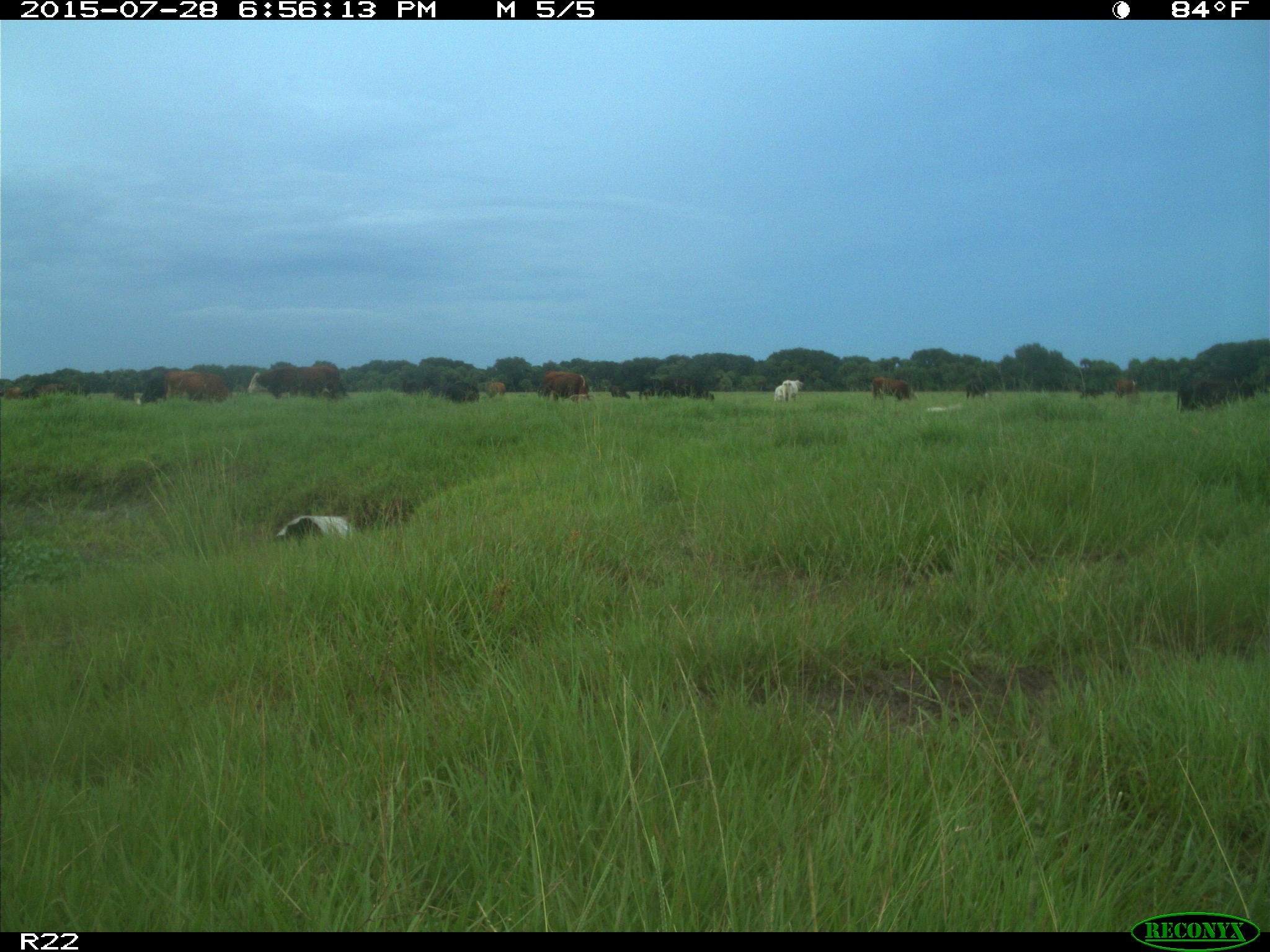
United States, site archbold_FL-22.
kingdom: Animalia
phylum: Chordata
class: Mammalia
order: Artiodactyla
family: Bovidae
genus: Bos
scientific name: Bos taurus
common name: domestic cow